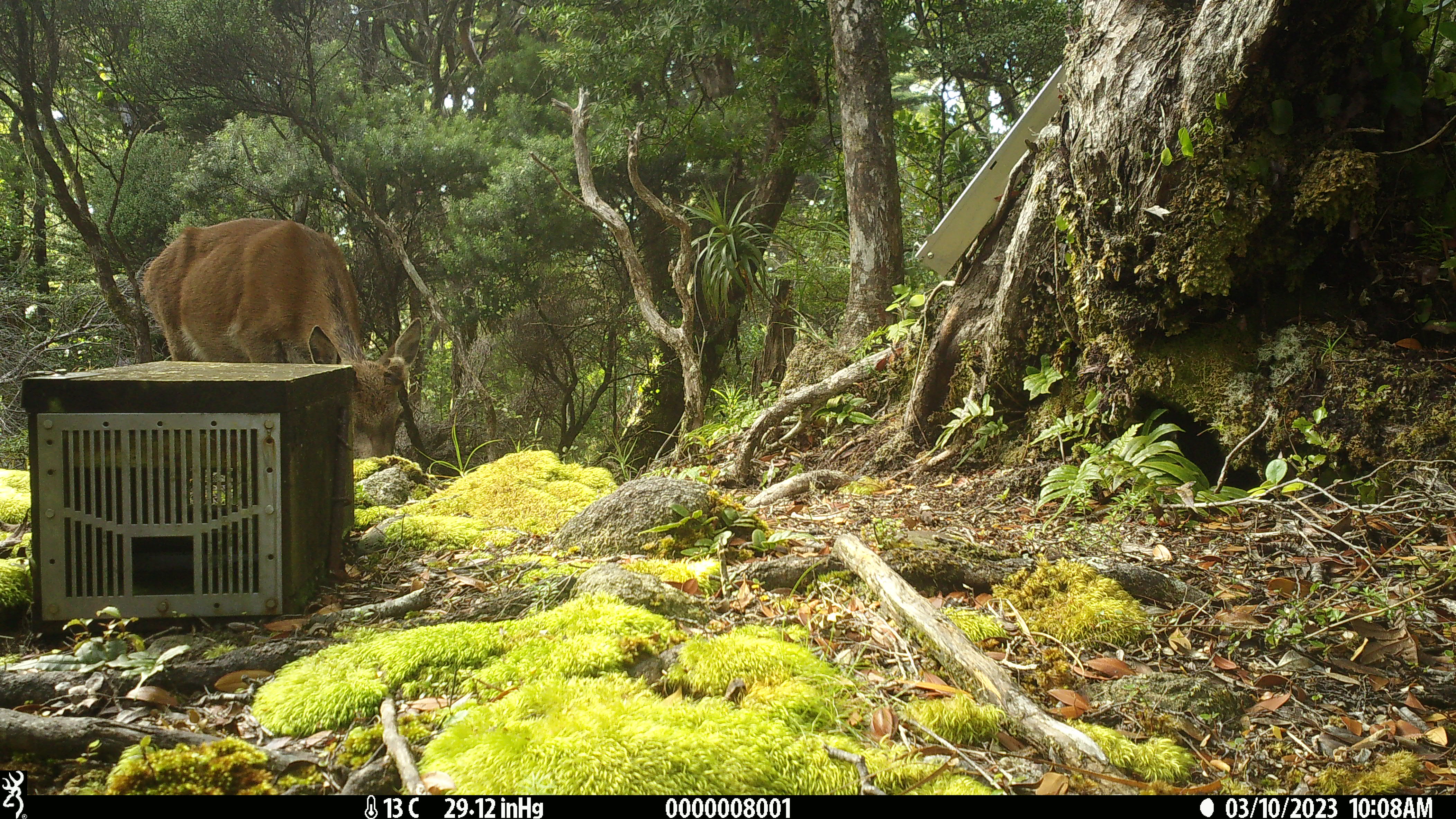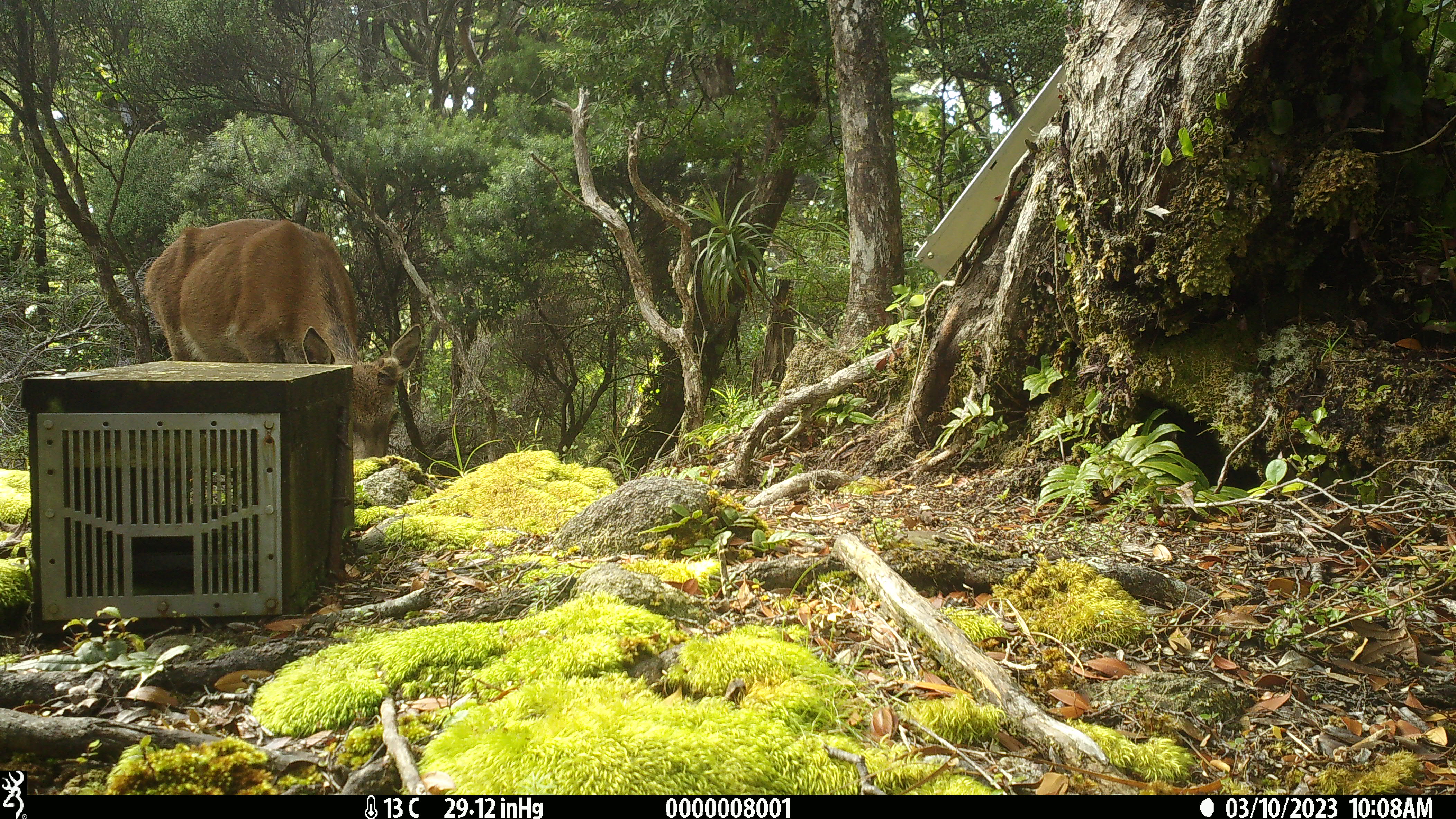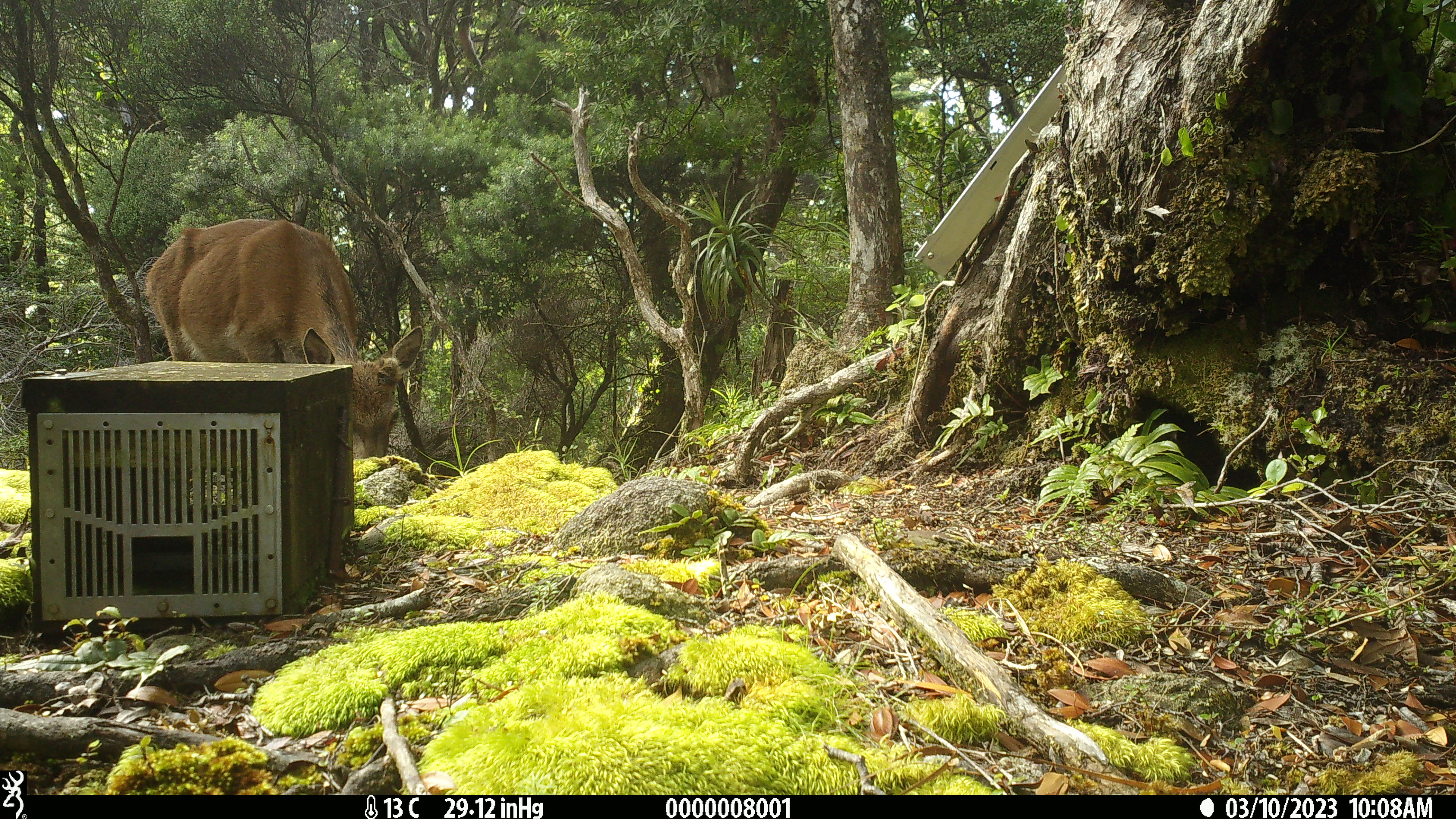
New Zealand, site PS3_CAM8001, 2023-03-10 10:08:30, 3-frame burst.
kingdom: Animalia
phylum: Chordata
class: Mammalia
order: Artiodactyla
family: Cervidae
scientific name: Cervidae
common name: deer